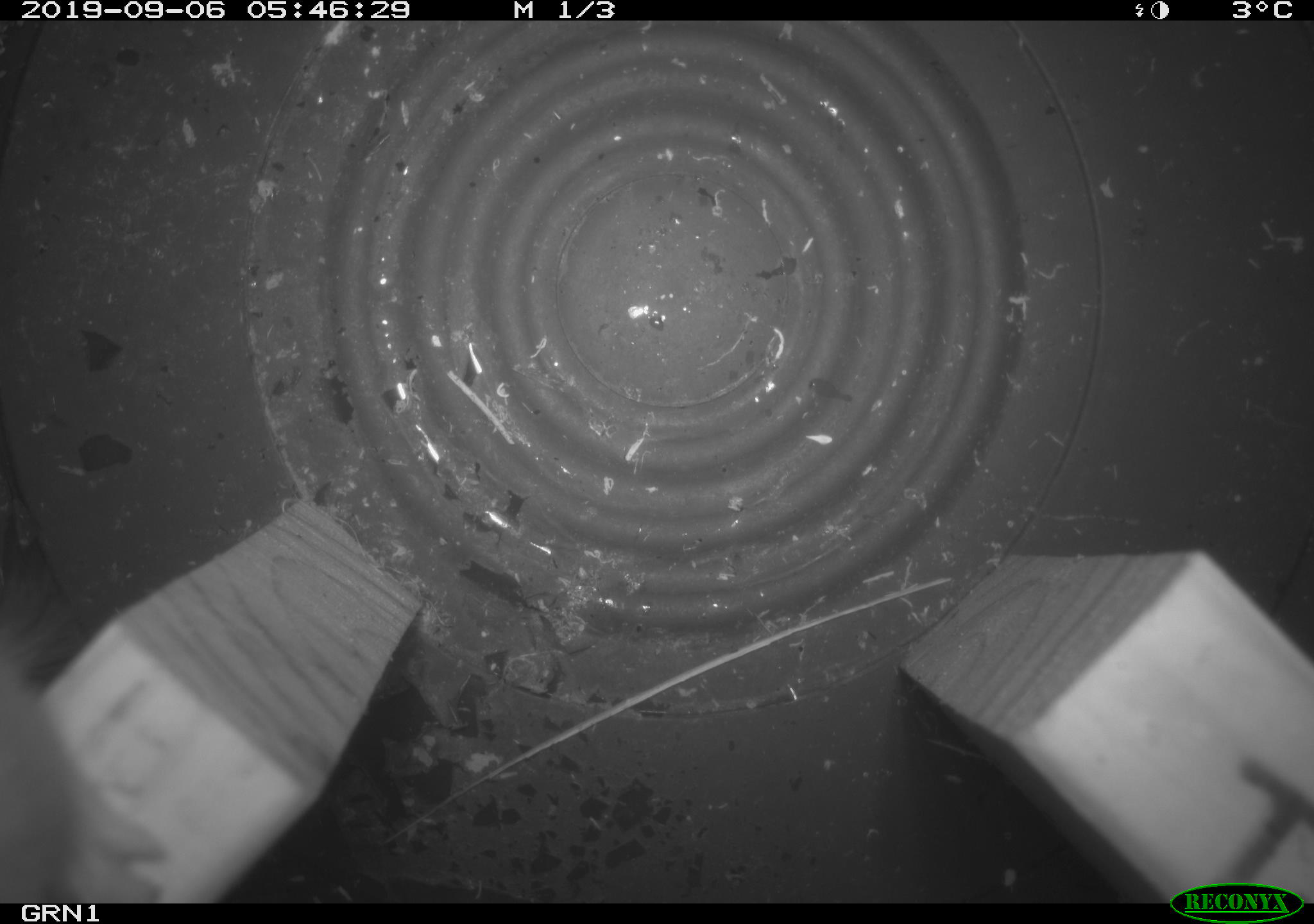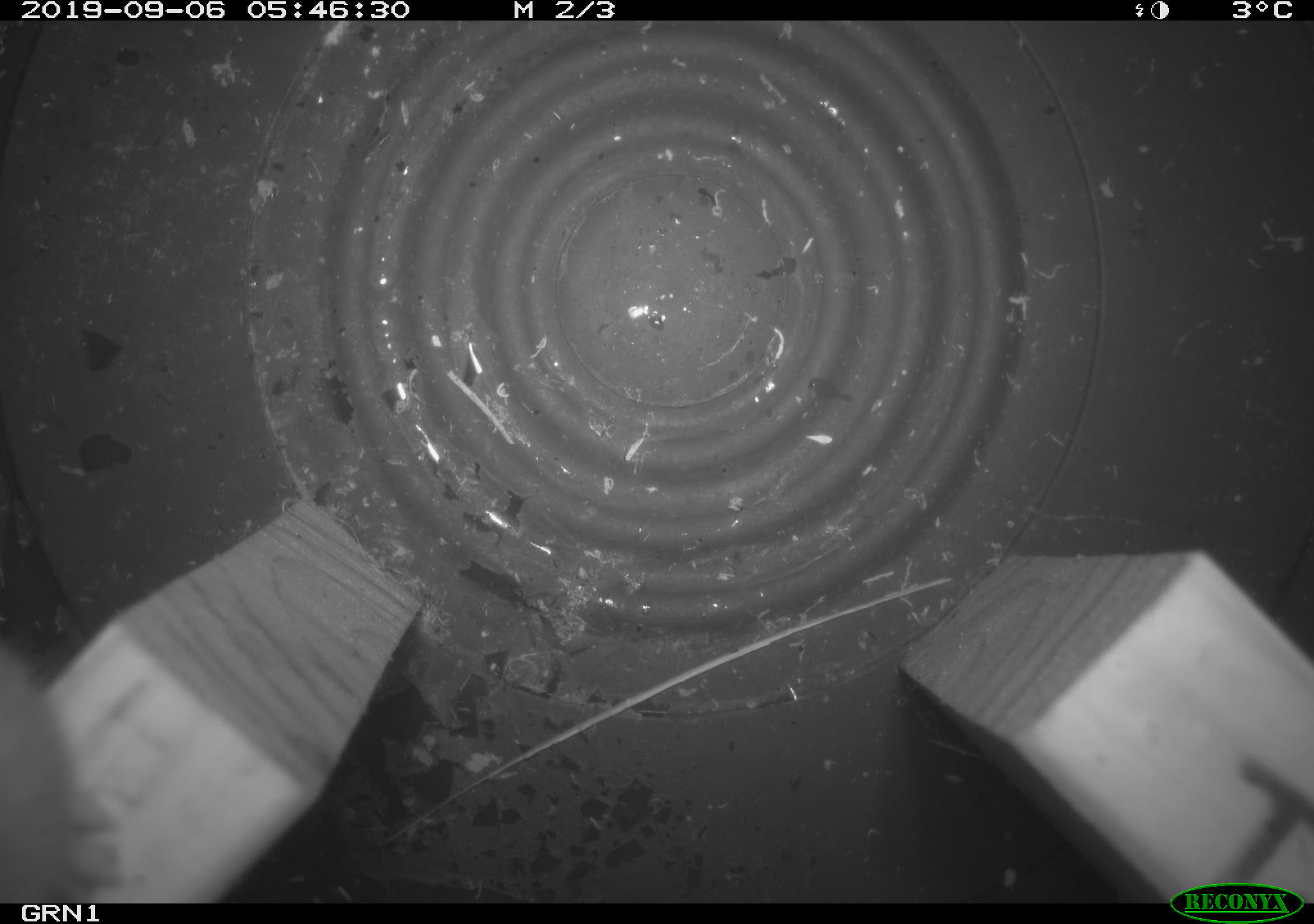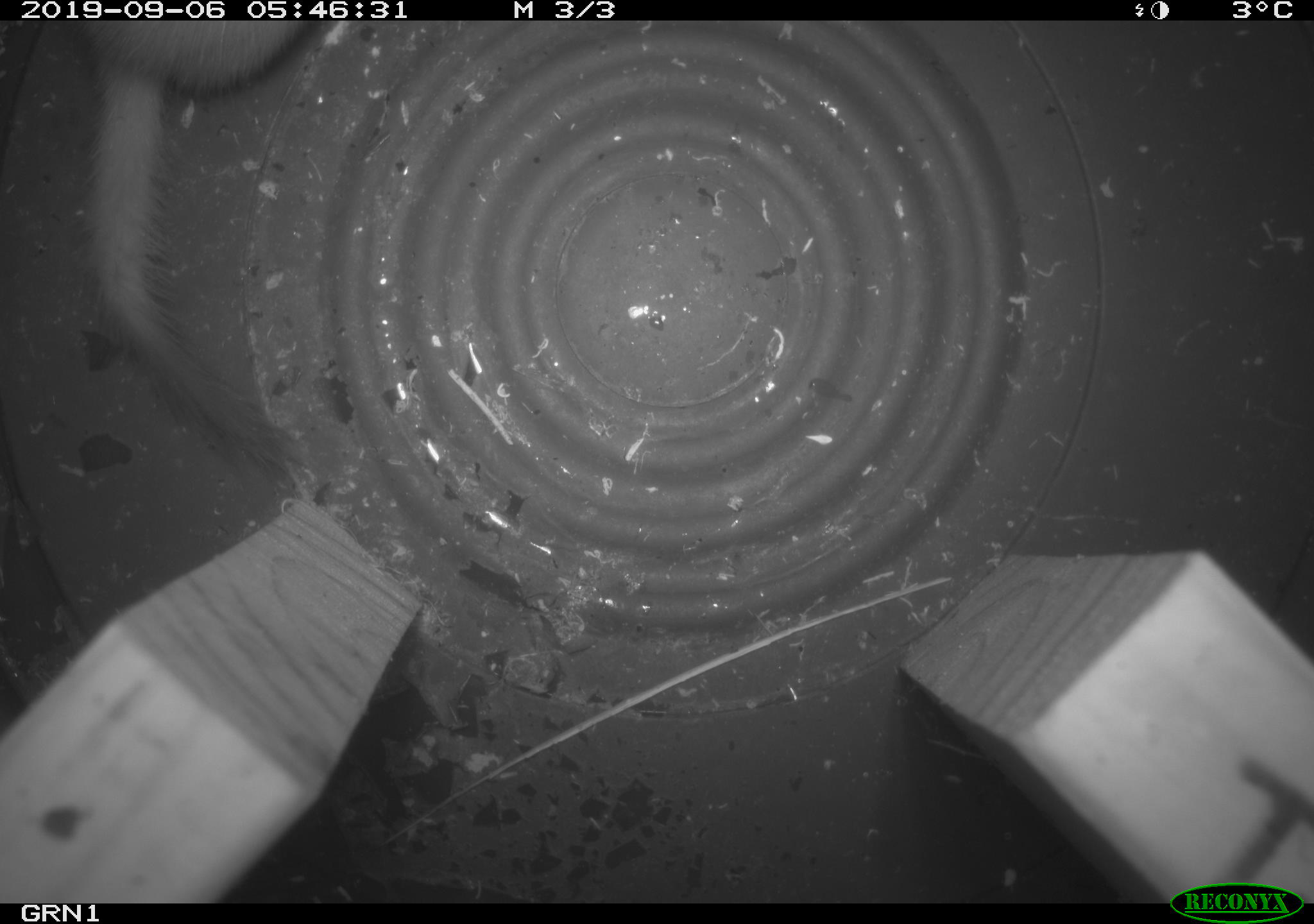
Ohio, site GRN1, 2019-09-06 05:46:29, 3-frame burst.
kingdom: Animalia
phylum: Chordata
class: Mammalia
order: Carnivora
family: Mustelidae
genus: Neogale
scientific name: Neogale frenata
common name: long-tailed weasel